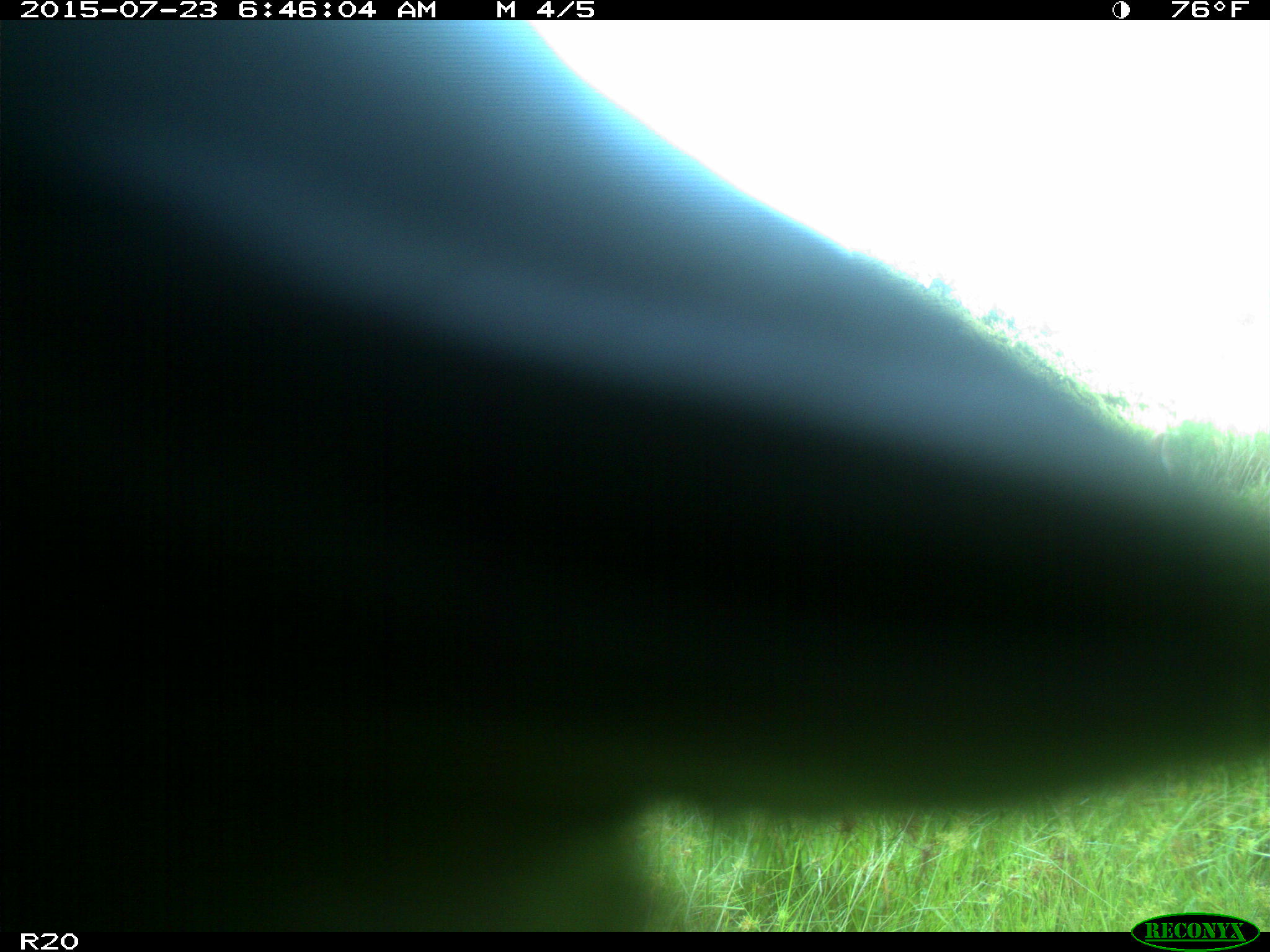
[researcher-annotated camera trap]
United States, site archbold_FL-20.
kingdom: Animalia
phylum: Chordata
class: Mammalia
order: Artiodactyla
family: Bovidae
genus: Bos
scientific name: Bos taurus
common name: domestic cow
Bos taurus (domestic cow).